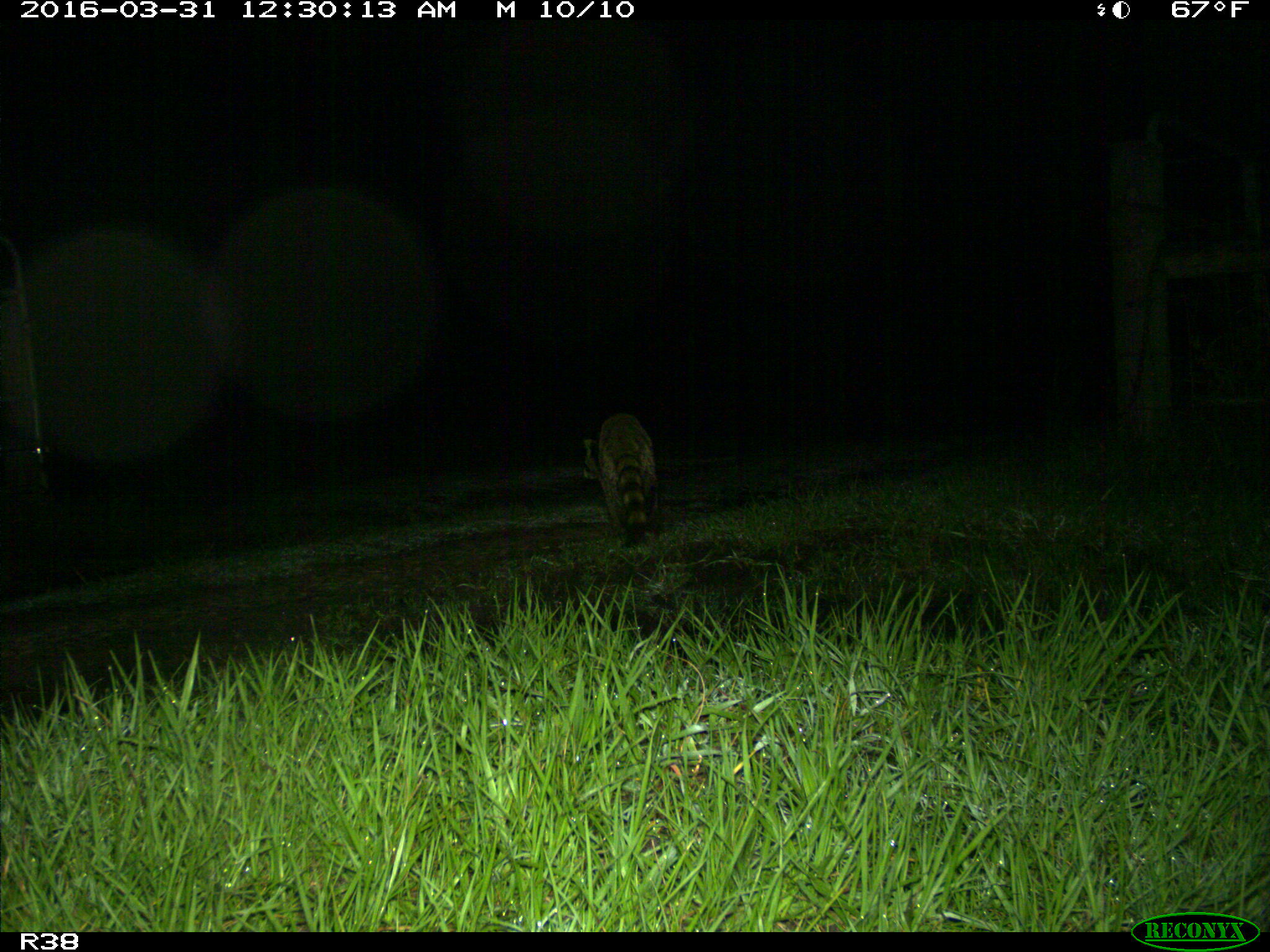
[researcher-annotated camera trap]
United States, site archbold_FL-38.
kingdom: Animalia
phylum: Chordata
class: Mammalia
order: Carnivora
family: Procyonidae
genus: Procyon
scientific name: Procyon lotor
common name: common raccoon